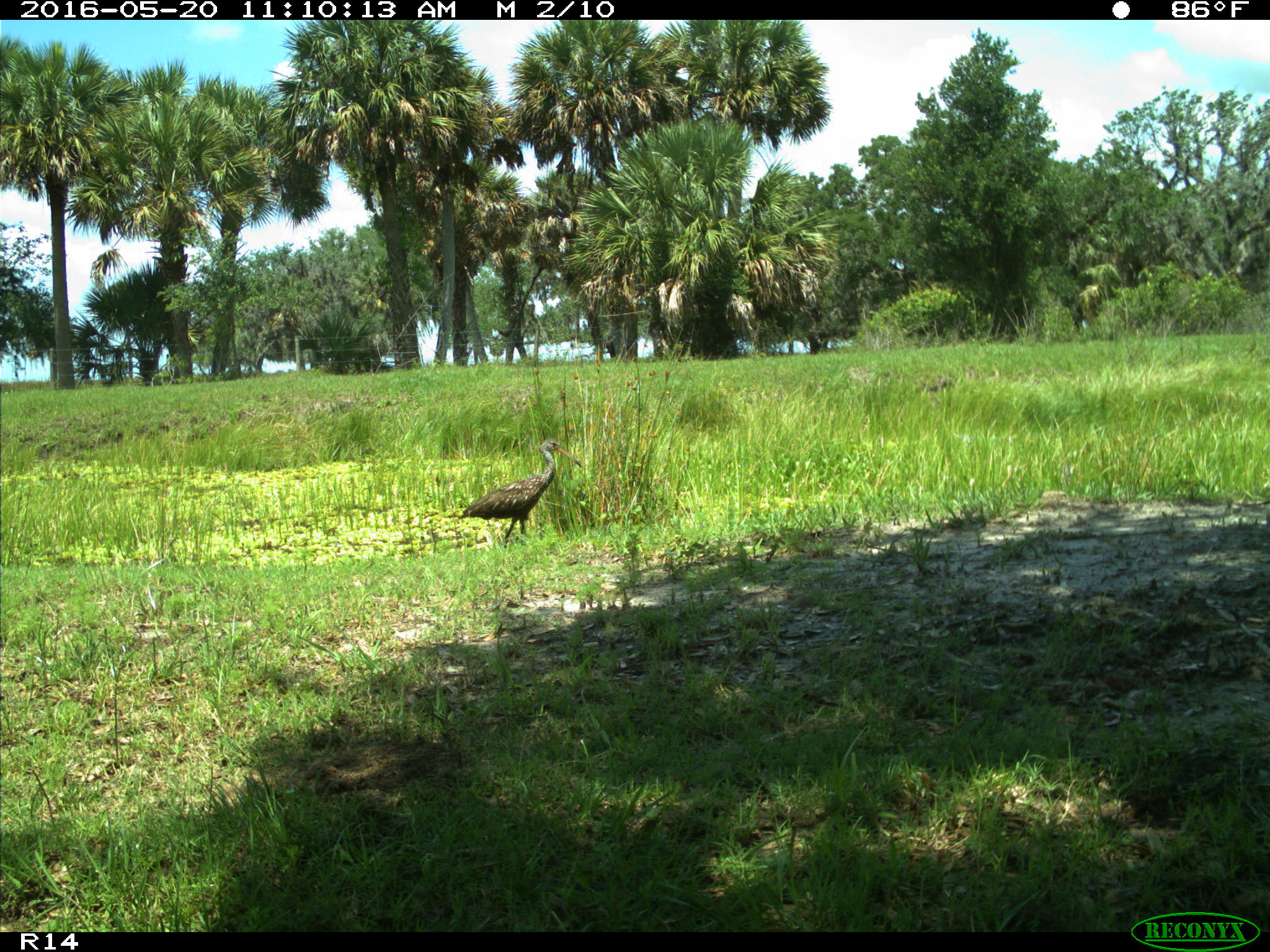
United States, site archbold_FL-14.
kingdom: Animalia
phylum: Chordata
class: Aves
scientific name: Aves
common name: birds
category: unidentified bird